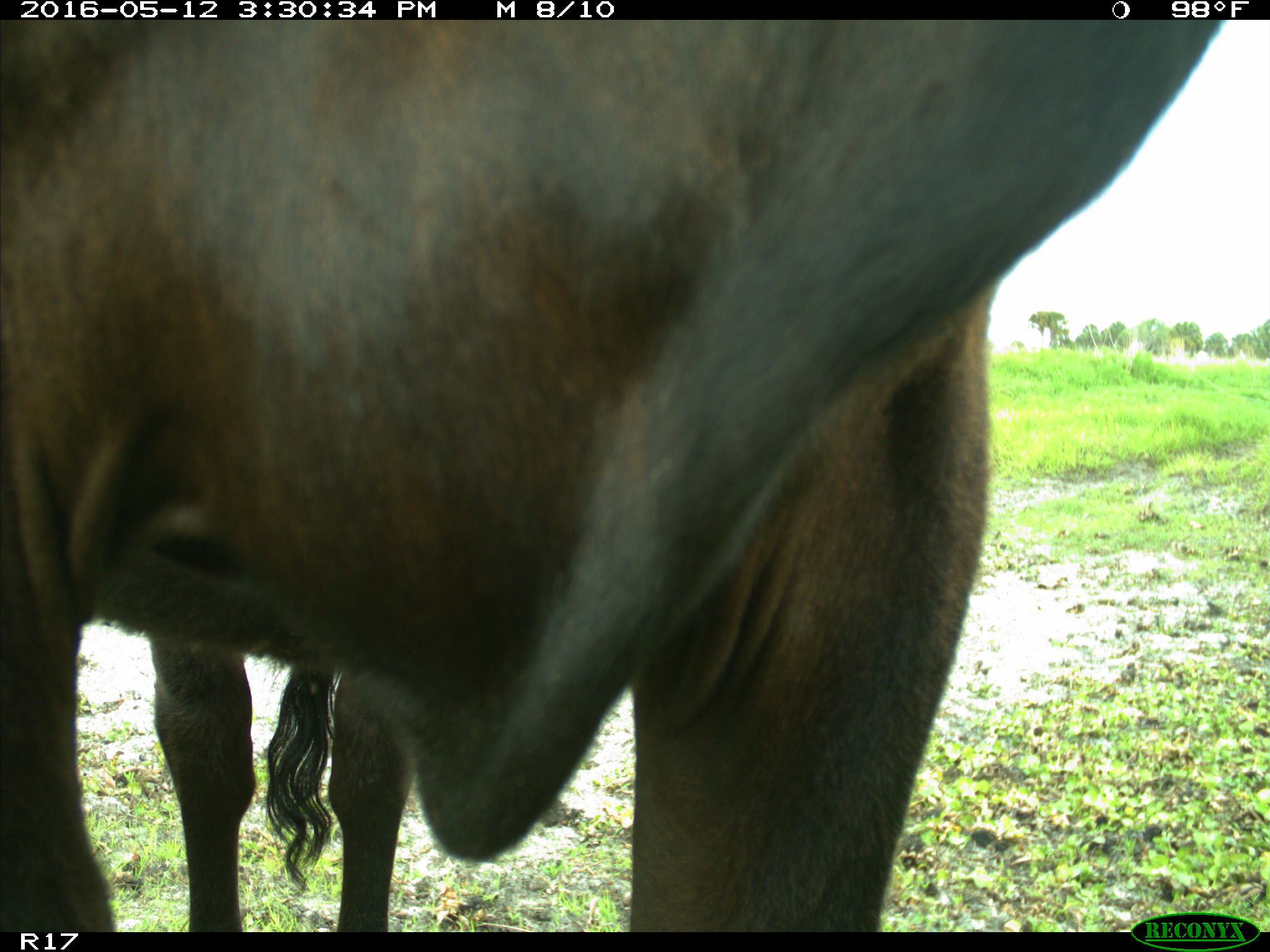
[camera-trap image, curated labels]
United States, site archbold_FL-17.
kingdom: Animalia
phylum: Chordata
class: Mammalia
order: Artiodactyla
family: Bovidae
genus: Bos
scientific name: Bos taurus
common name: domestic cow